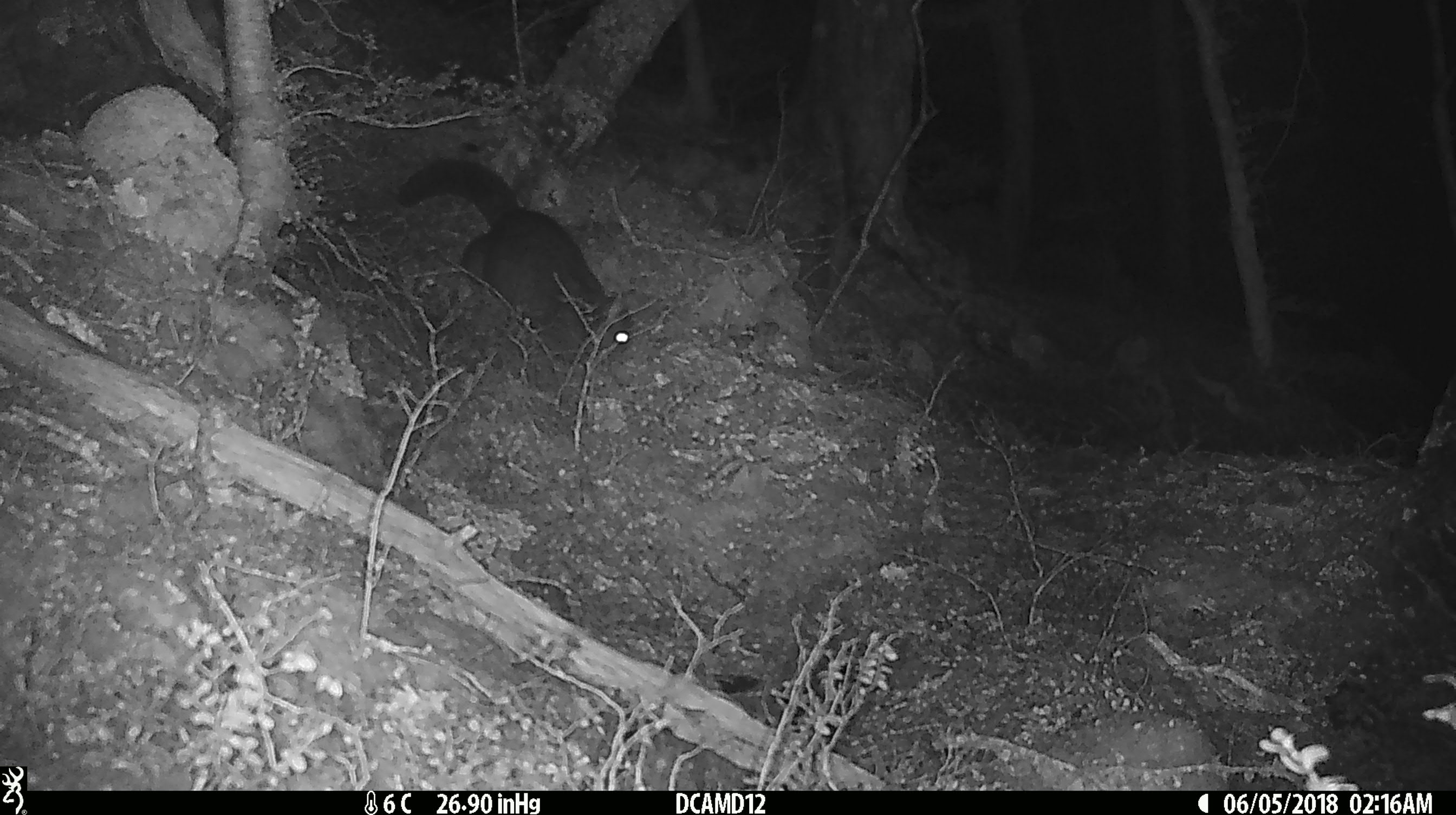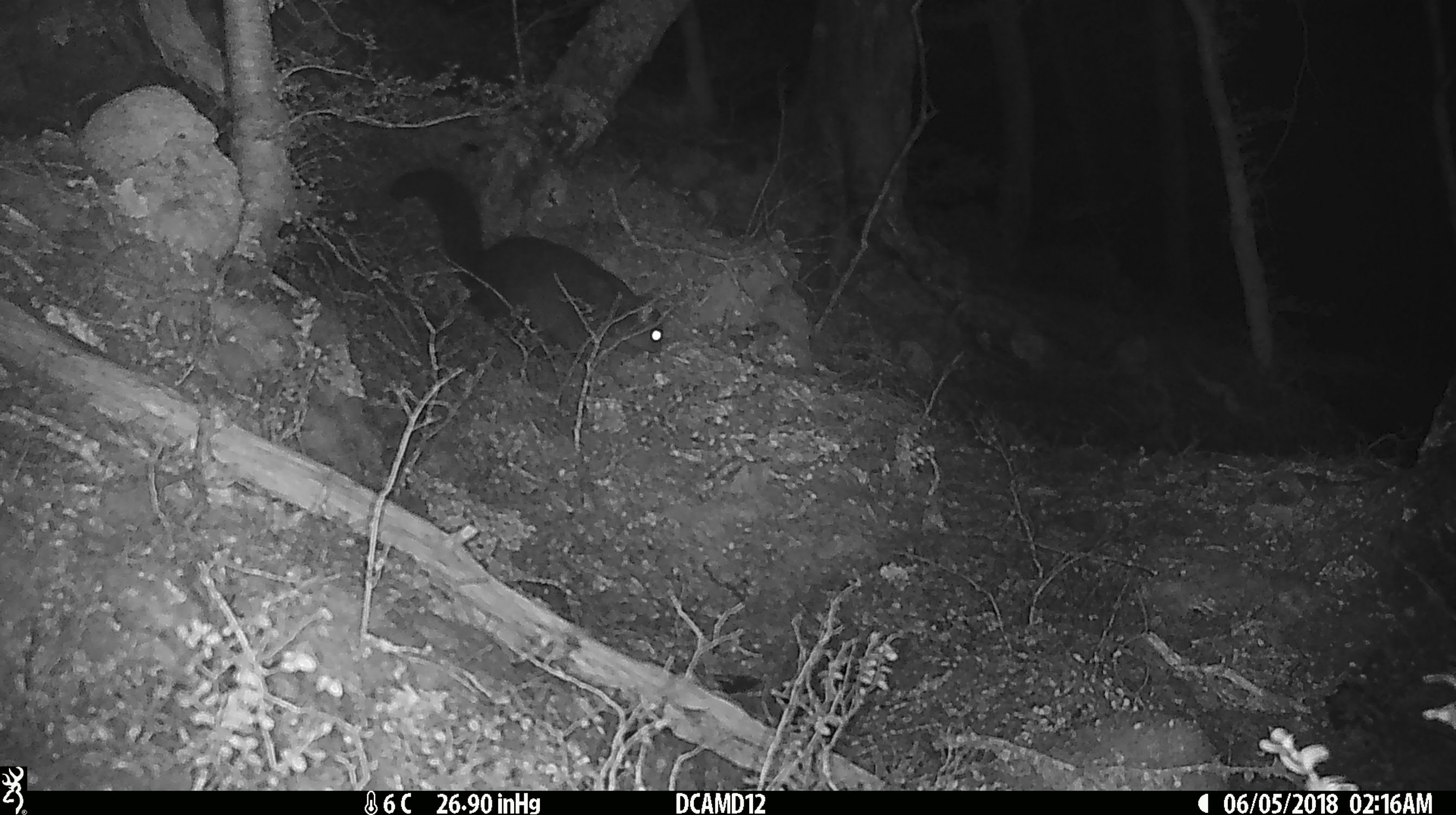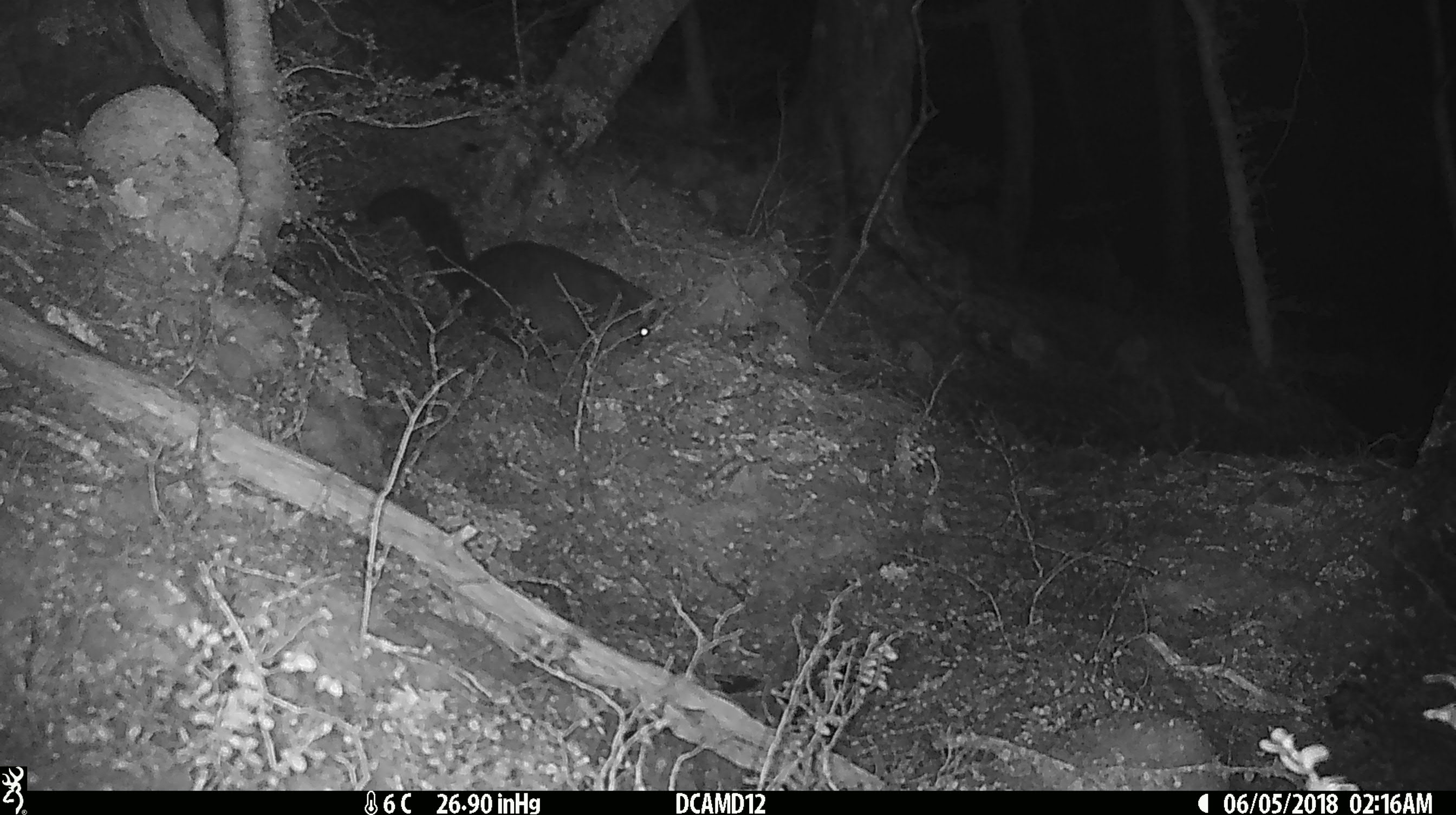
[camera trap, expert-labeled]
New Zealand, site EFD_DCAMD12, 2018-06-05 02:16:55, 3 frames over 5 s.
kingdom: Animalia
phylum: Chordata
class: Mammalia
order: Diprotodontia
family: Phalangeridae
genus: Trichosurus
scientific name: Trichosurus vulpecula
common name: common brushtail possum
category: possum